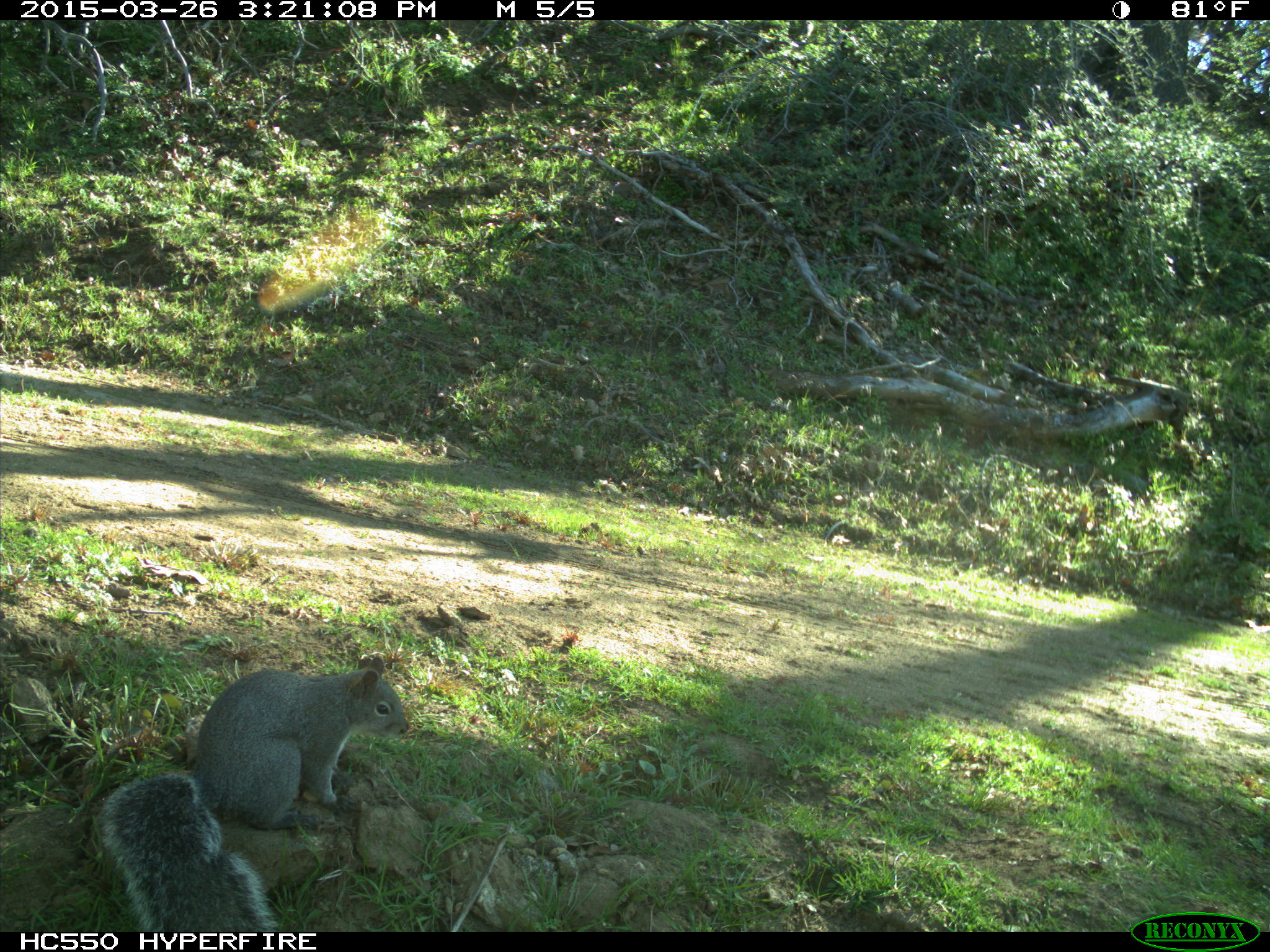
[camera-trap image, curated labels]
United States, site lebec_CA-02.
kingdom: Animalia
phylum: Chordata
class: Mammalia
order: Rodentia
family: Sciuridae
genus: Sciurus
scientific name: Sciurus carolinensis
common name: eastern gray squirrel